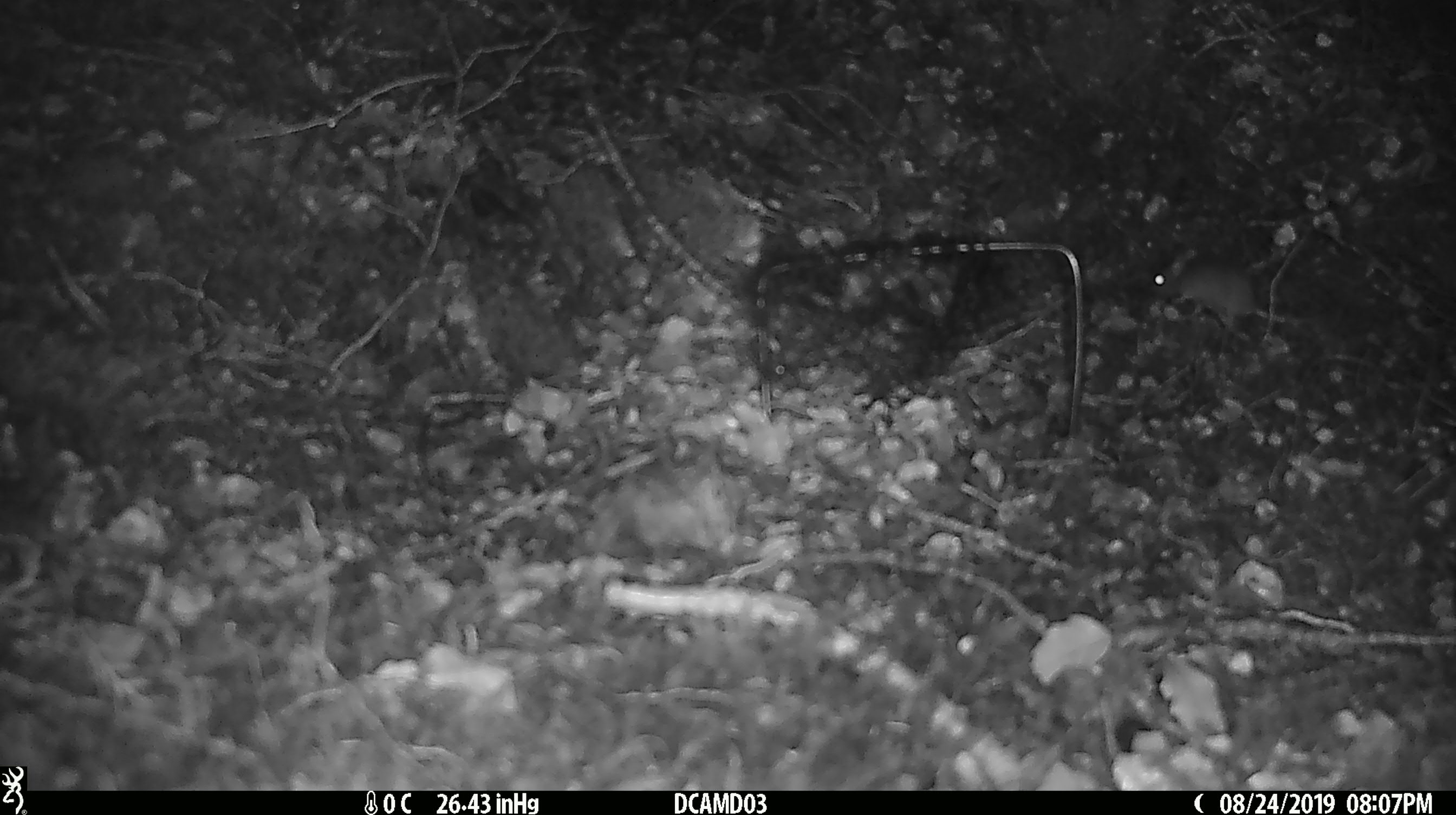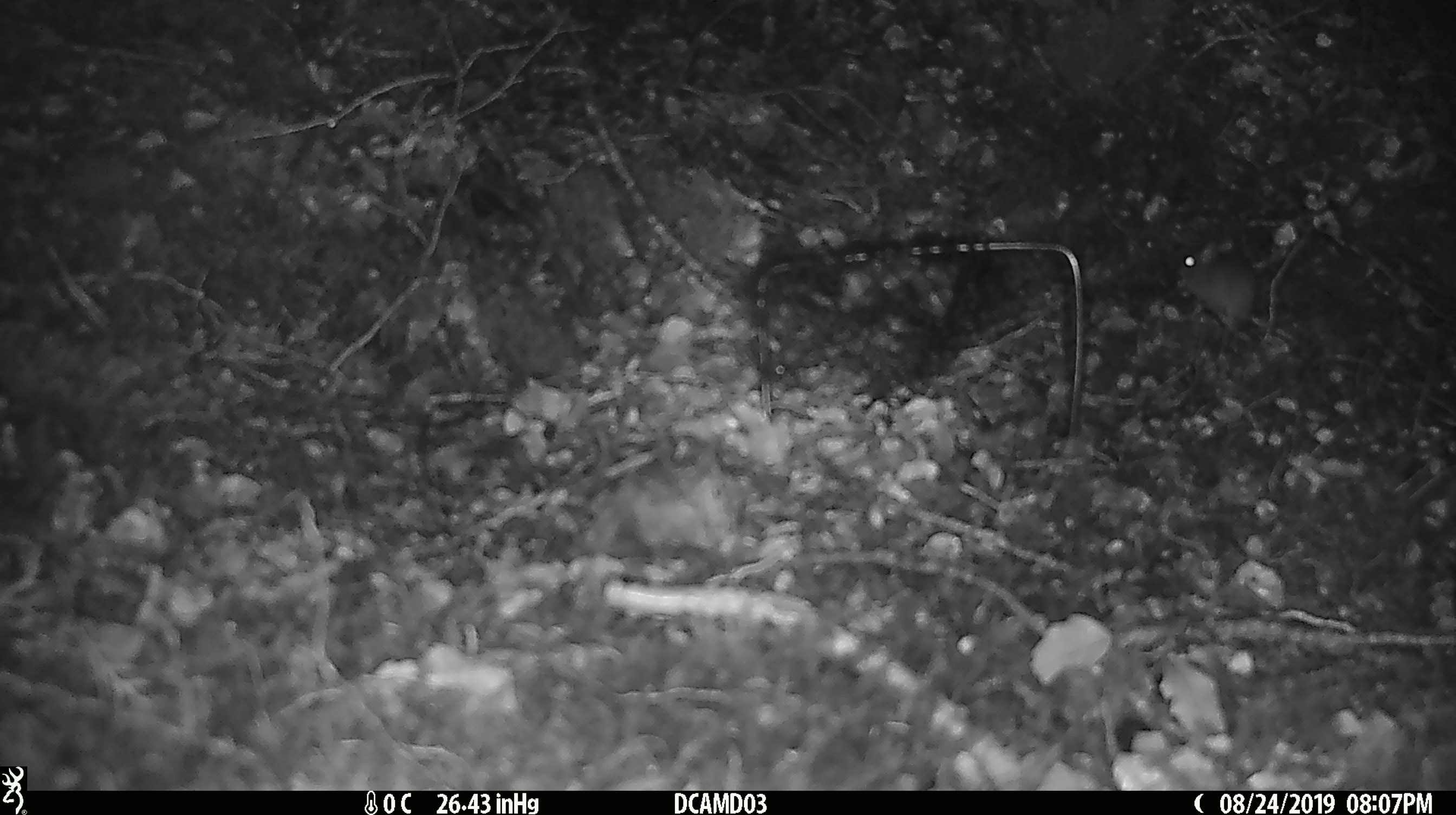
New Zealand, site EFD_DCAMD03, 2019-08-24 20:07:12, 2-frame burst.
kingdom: Animalia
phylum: Chordata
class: Mammalia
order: Rodentia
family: Muridae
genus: Mus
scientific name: Mus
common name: mouse